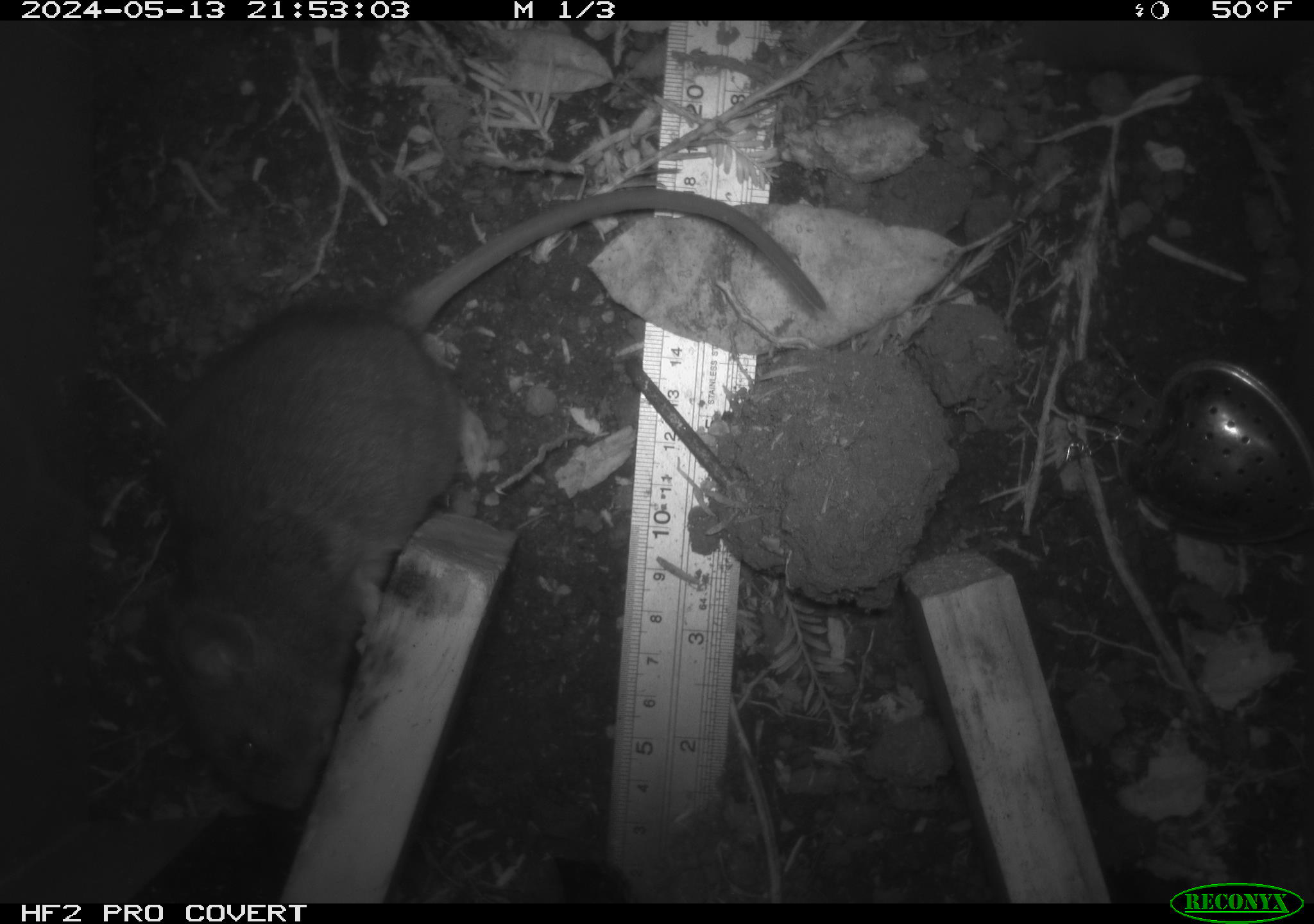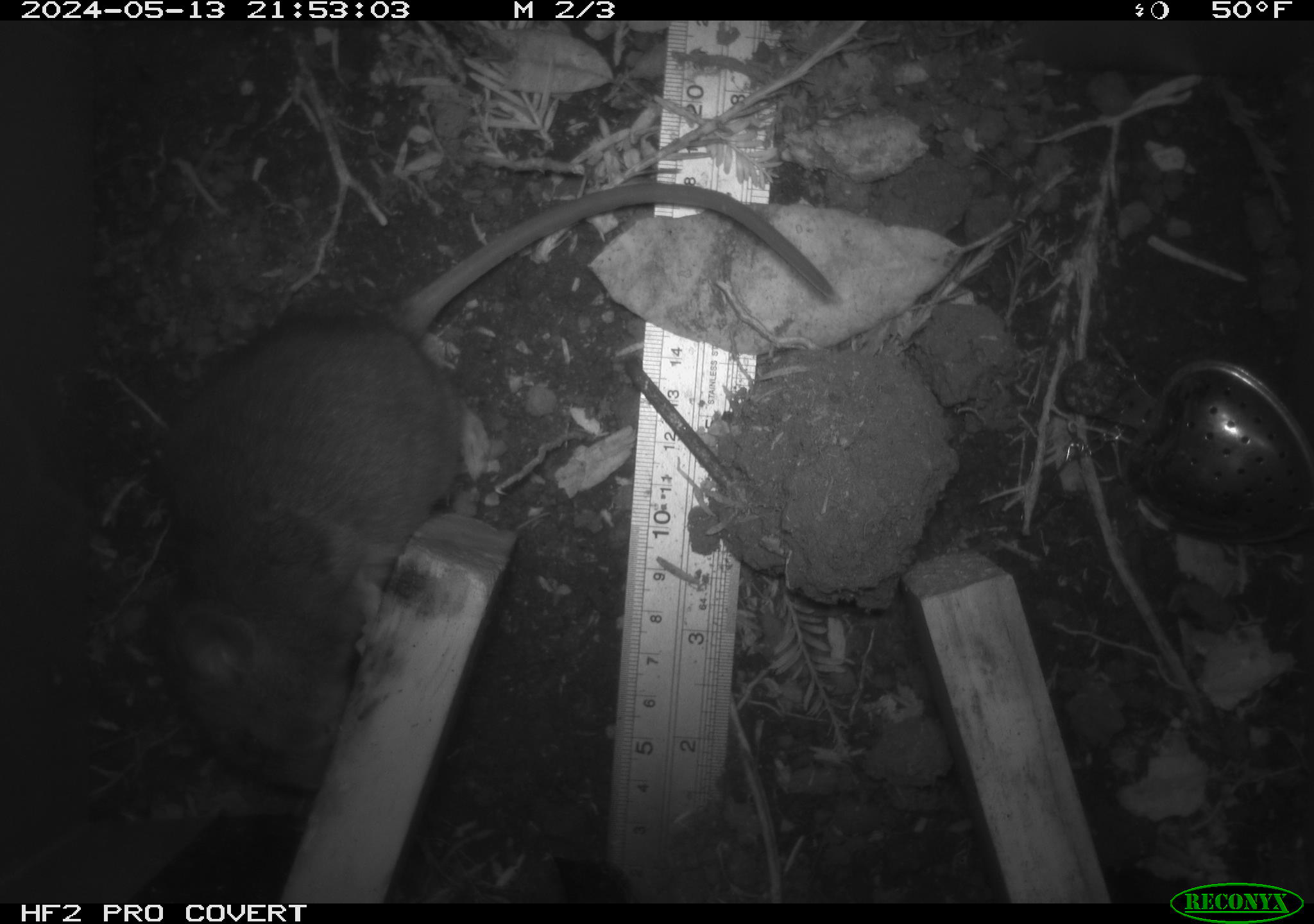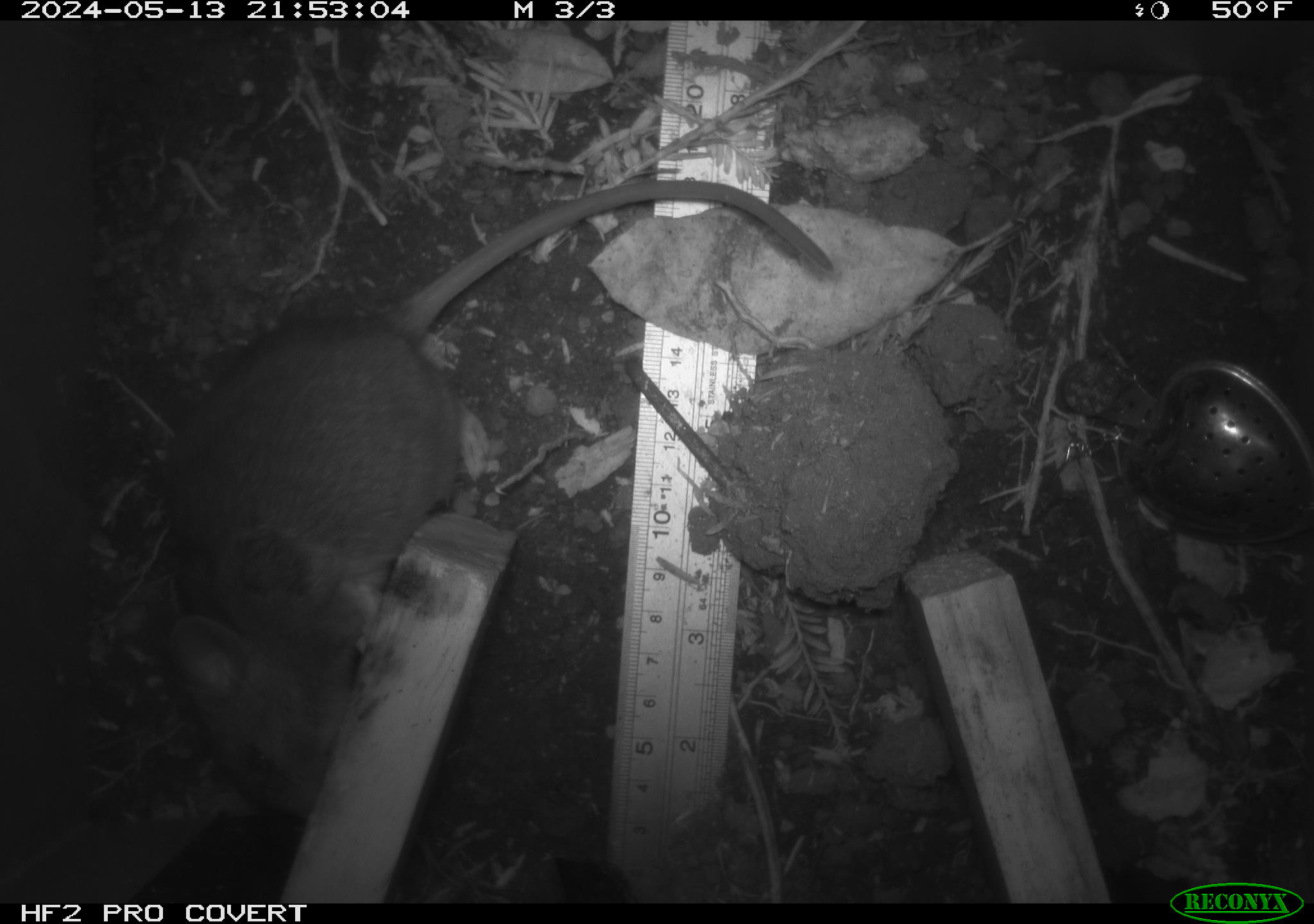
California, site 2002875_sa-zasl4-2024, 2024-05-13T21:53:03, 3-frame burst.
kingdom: Animalia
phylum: Chordata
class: Mammalia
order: Rodentia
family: Cricetidae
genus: Neotoma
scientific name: Neotoma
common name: pack rat or woodrat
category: neotoma species